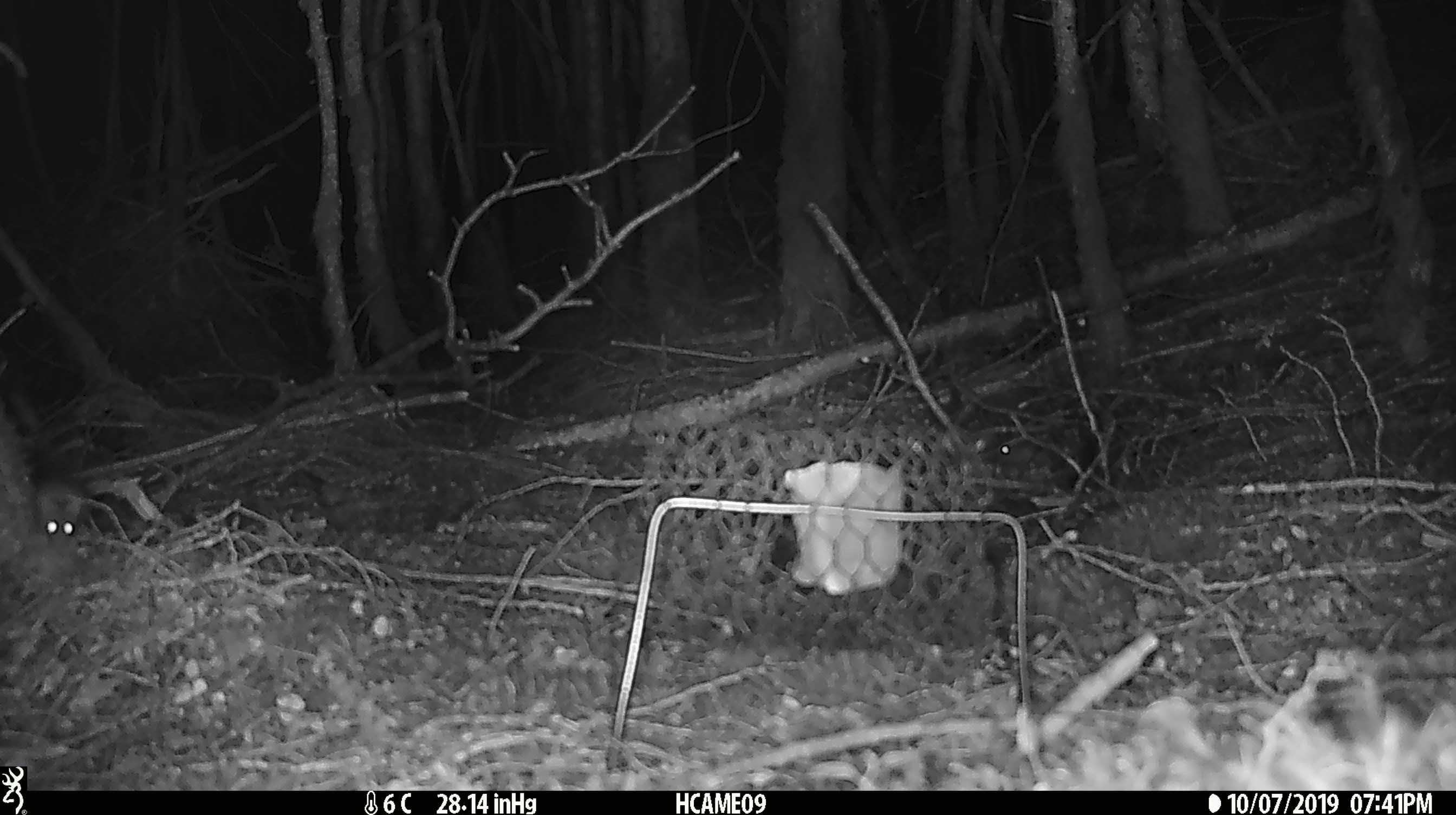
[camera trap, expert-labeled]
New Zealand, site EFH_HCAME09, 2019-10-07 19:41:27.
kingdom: Animalia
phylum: Chordata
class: Mammalia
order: Rodentia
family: Muridae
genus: Mus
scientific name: Mus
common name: mouse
Mouse (Mus).